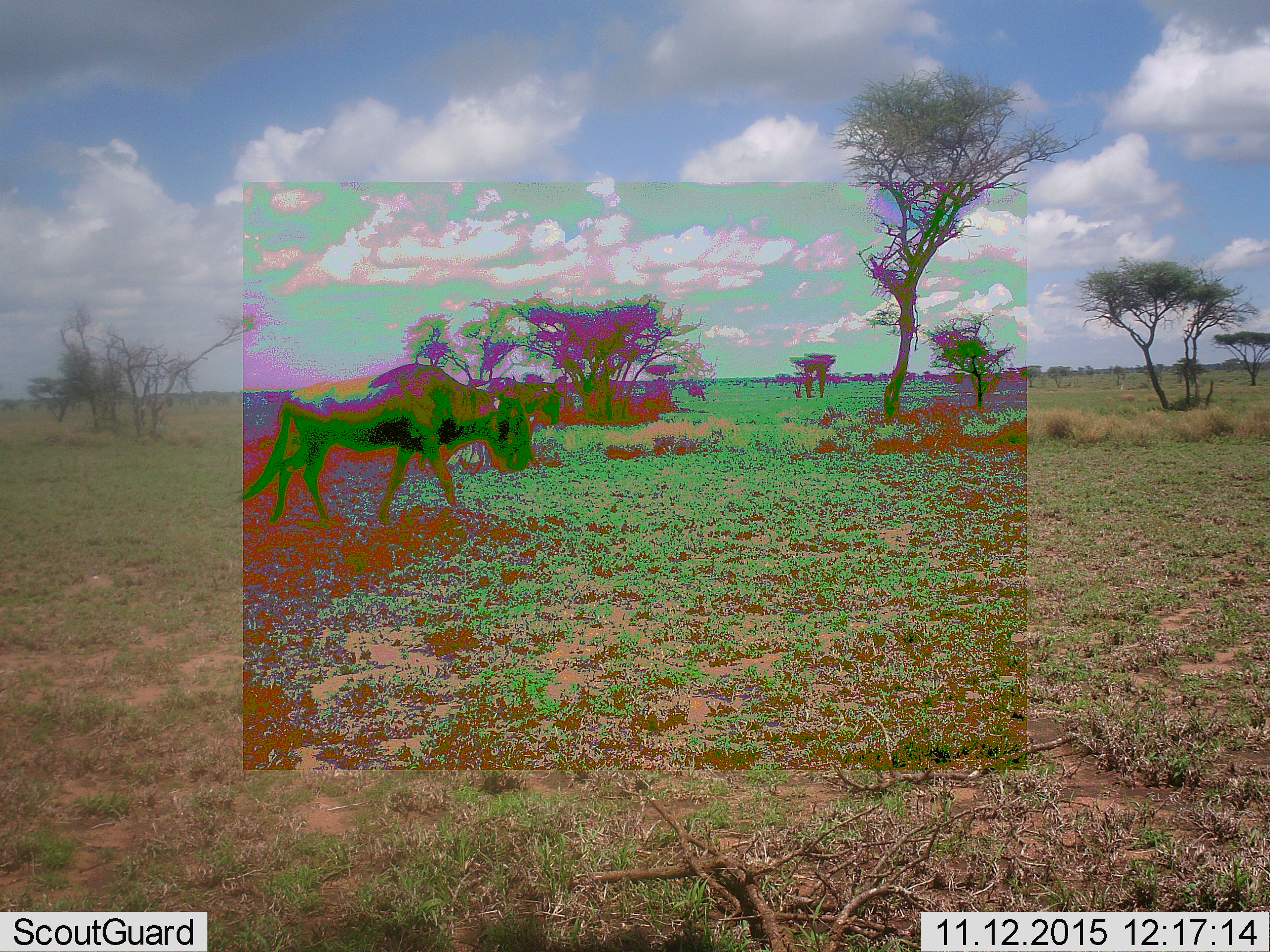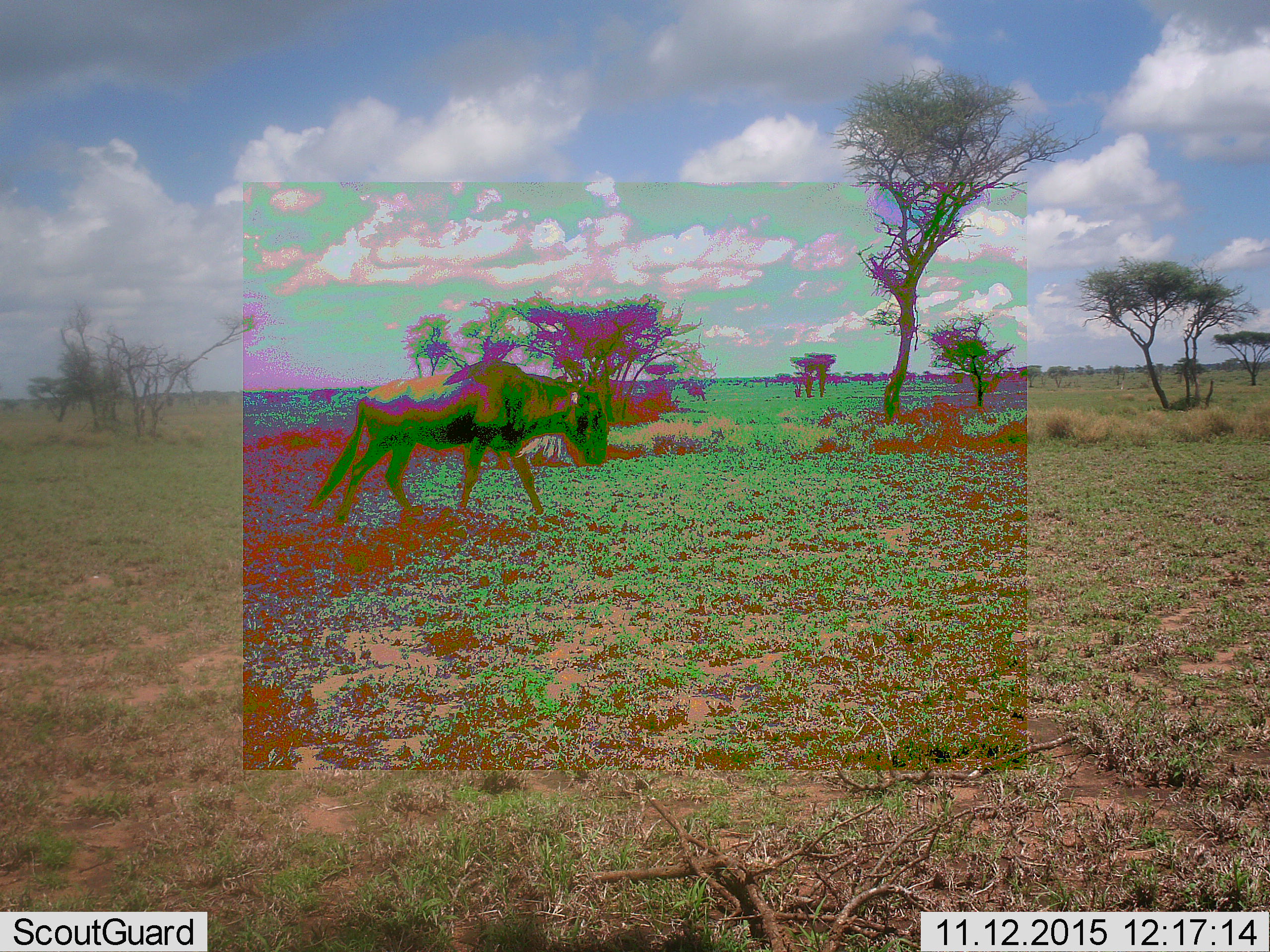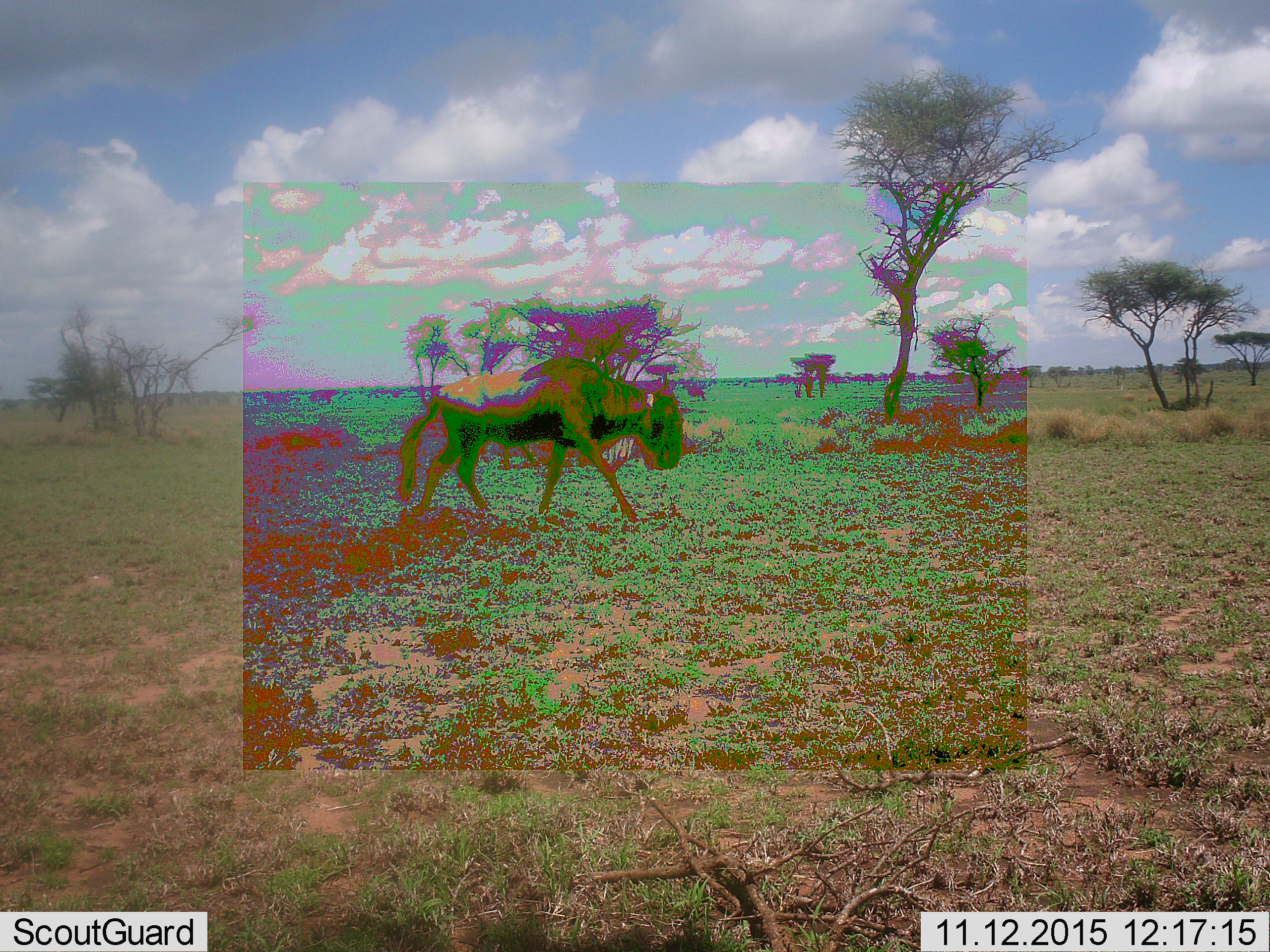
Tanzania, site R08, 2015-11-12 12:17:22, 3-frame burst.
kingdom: Animalia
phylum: Chordata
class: Mammalia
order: Artiodactyla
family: Bovidae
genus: Connochaetes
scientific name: Connochaetes taurinus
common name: blue wildebeest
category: wildebeest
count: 1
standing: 0%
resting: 0%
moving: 100%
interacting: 0%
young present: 0%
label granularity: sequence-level